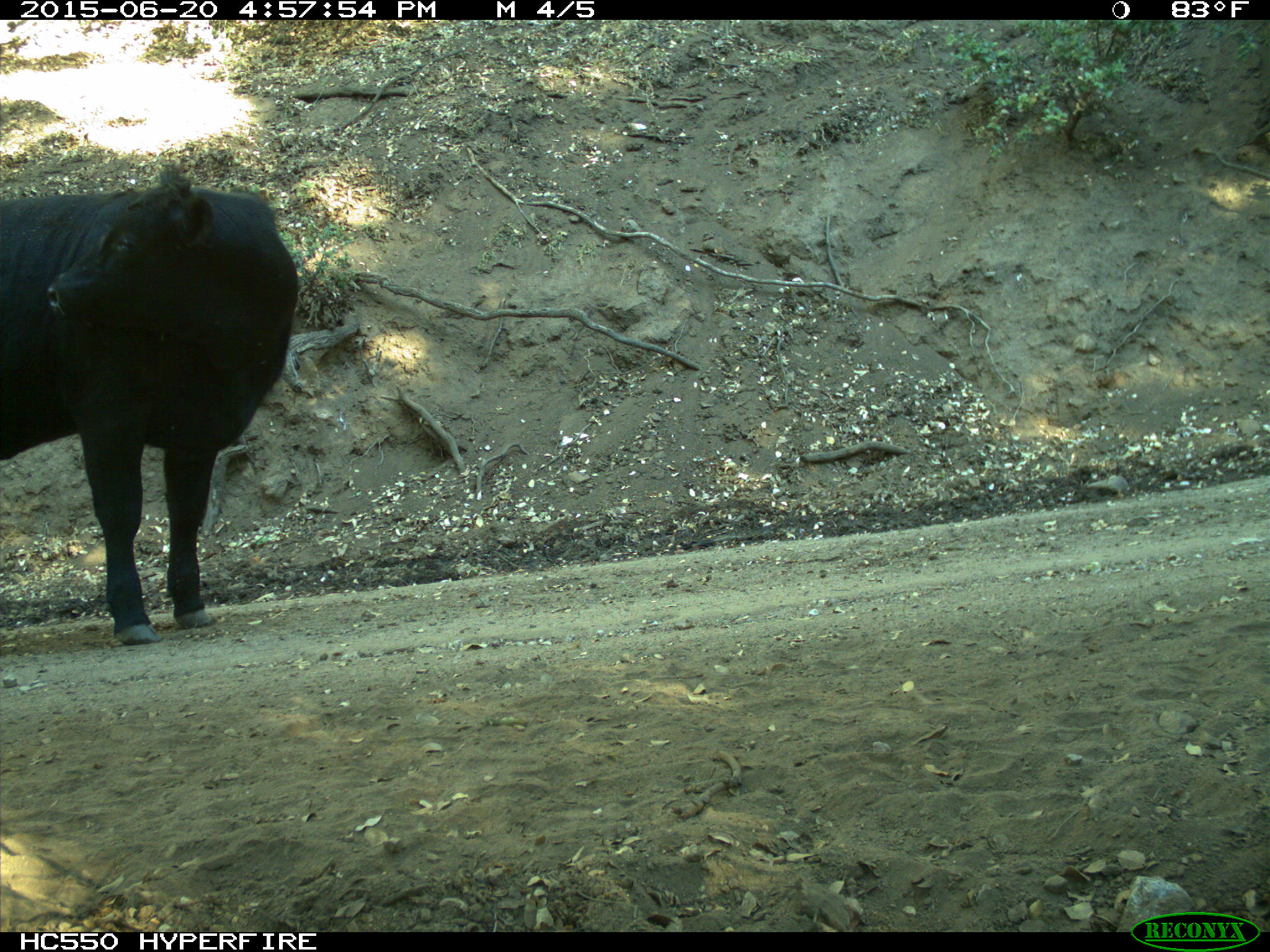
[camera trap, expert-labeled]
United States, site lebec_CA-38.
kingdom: Animalia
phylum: Chordata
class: Mammalia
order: Artiodactyla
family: Bovidae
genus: Bos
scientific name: Bos taurus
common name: domestic cow